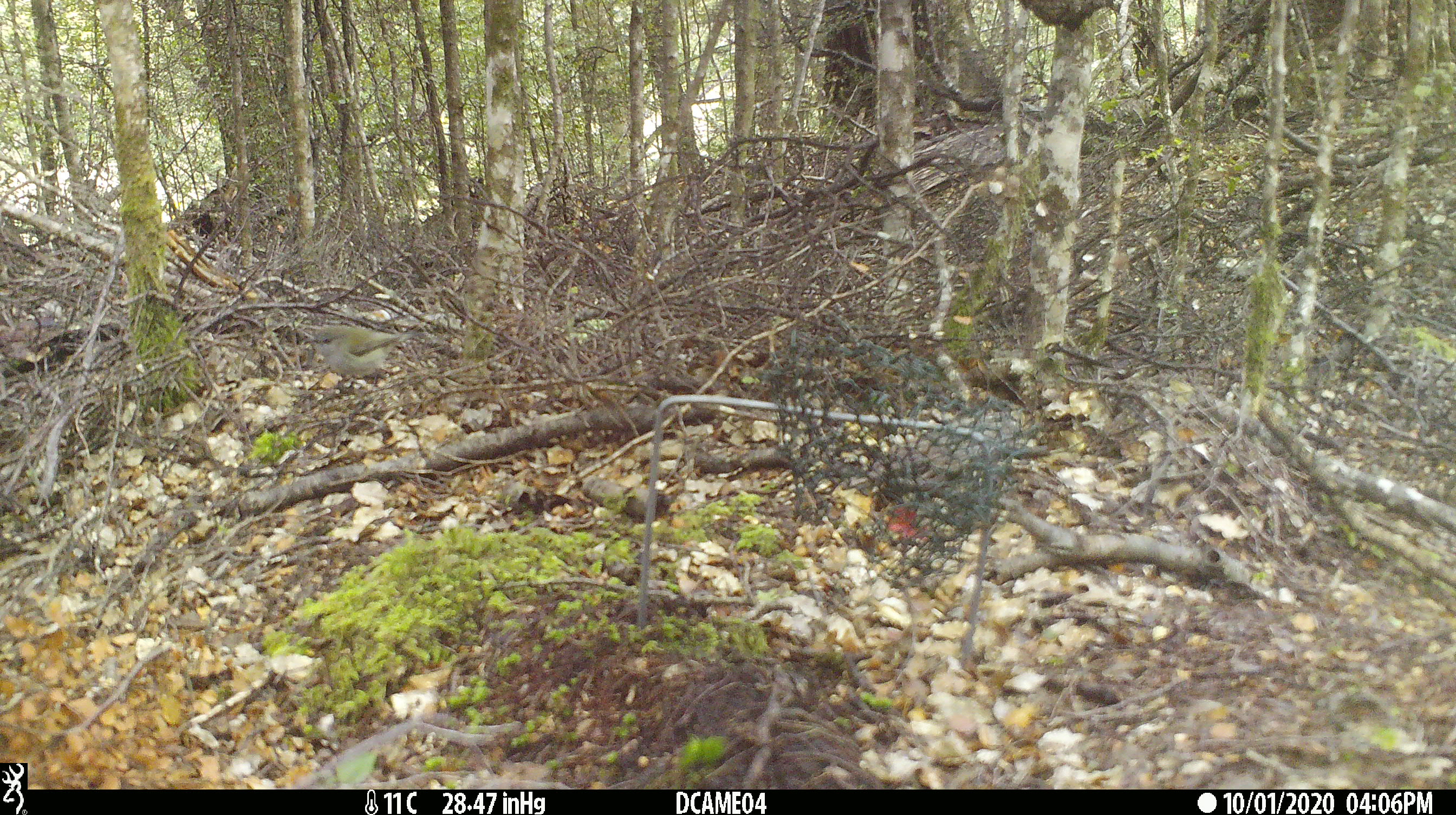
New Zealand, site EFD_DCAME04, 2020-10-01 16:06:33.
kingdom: Animalia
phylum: Chordata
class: Aves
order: Passeriformes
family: Acanthisittidae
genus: Acanthisitta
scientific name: Acanthisitta chloris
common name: rifleman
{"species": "rifleman (Acanthisitta chloris)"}